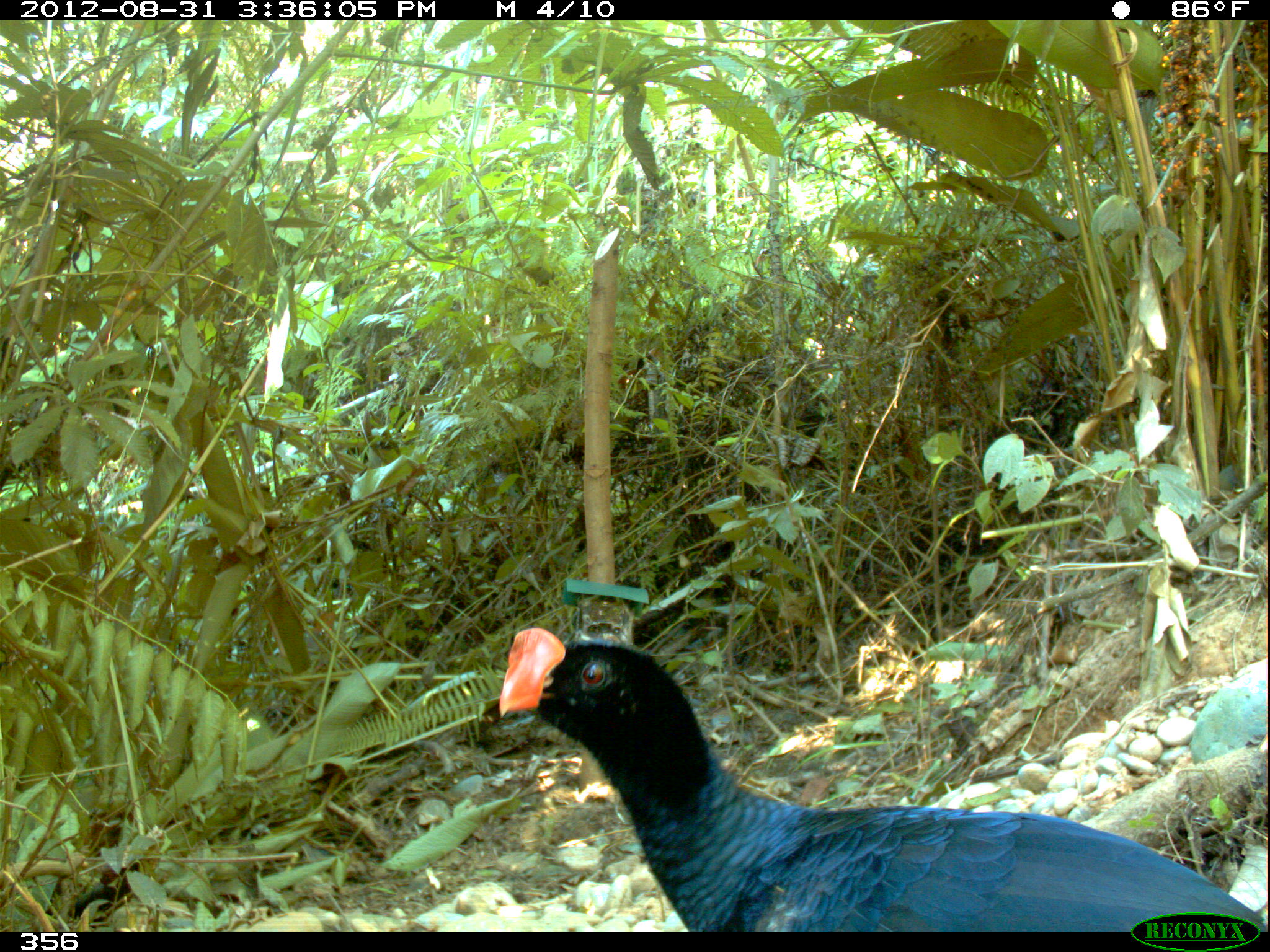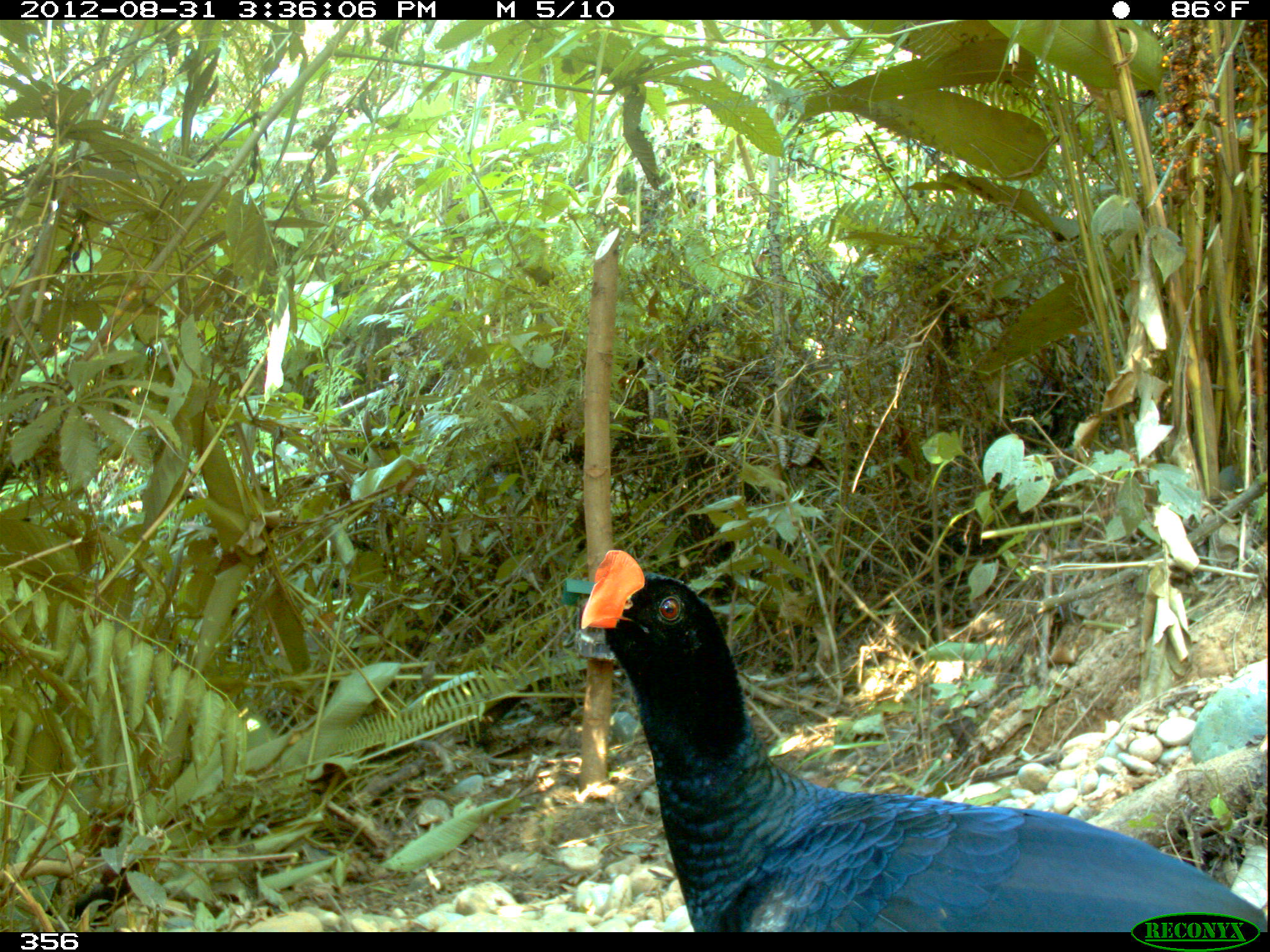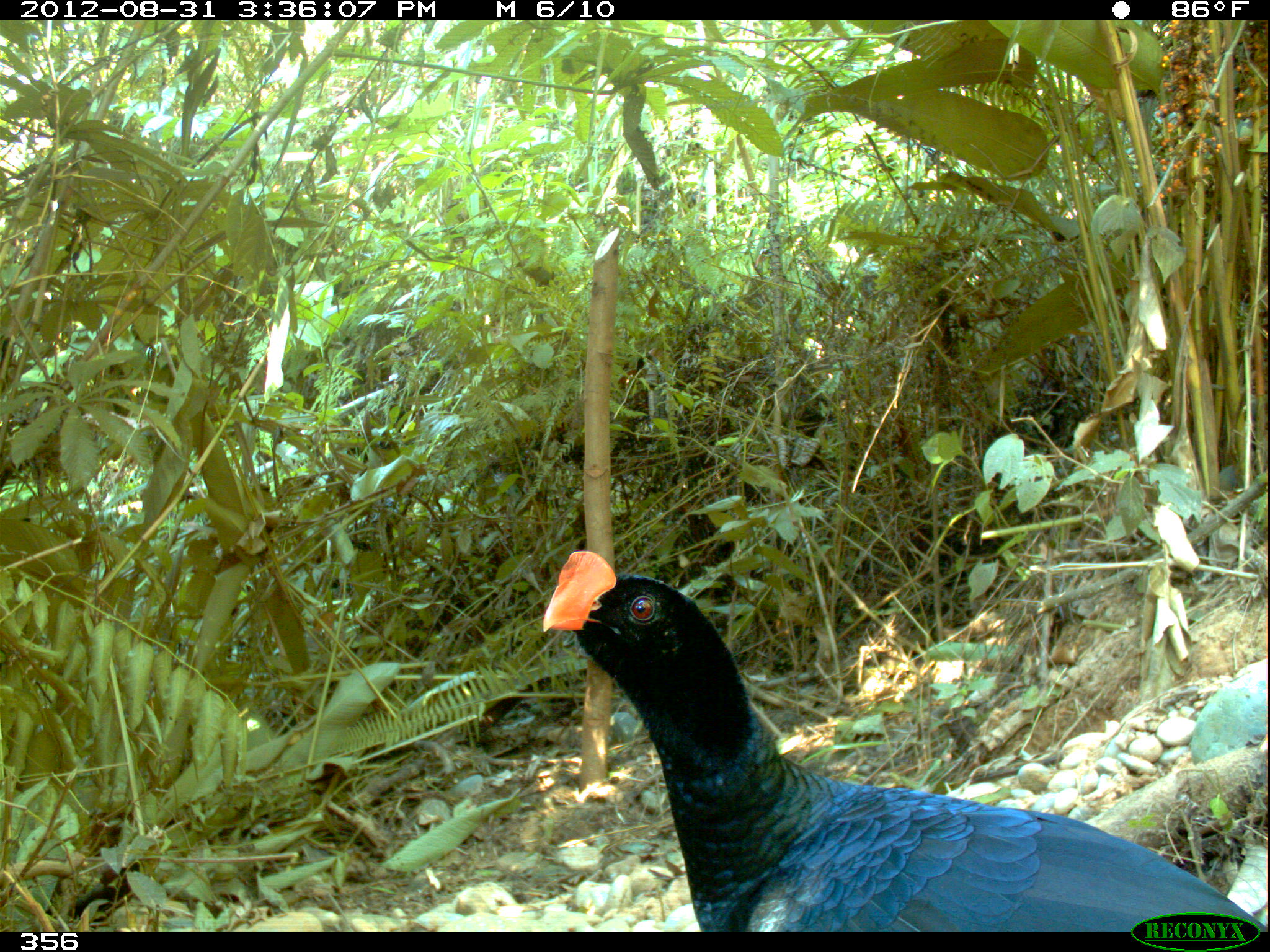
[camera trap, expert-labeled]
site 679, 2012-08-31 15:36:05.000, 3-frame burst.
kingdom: Animalia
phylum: Chordata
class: Aves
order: Galliformes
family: Cracidae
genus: Mitu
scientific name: Mitu tuberosum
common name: razor-billed curassow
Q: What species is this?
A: Mitu tuberosum (razor-billed curassow).